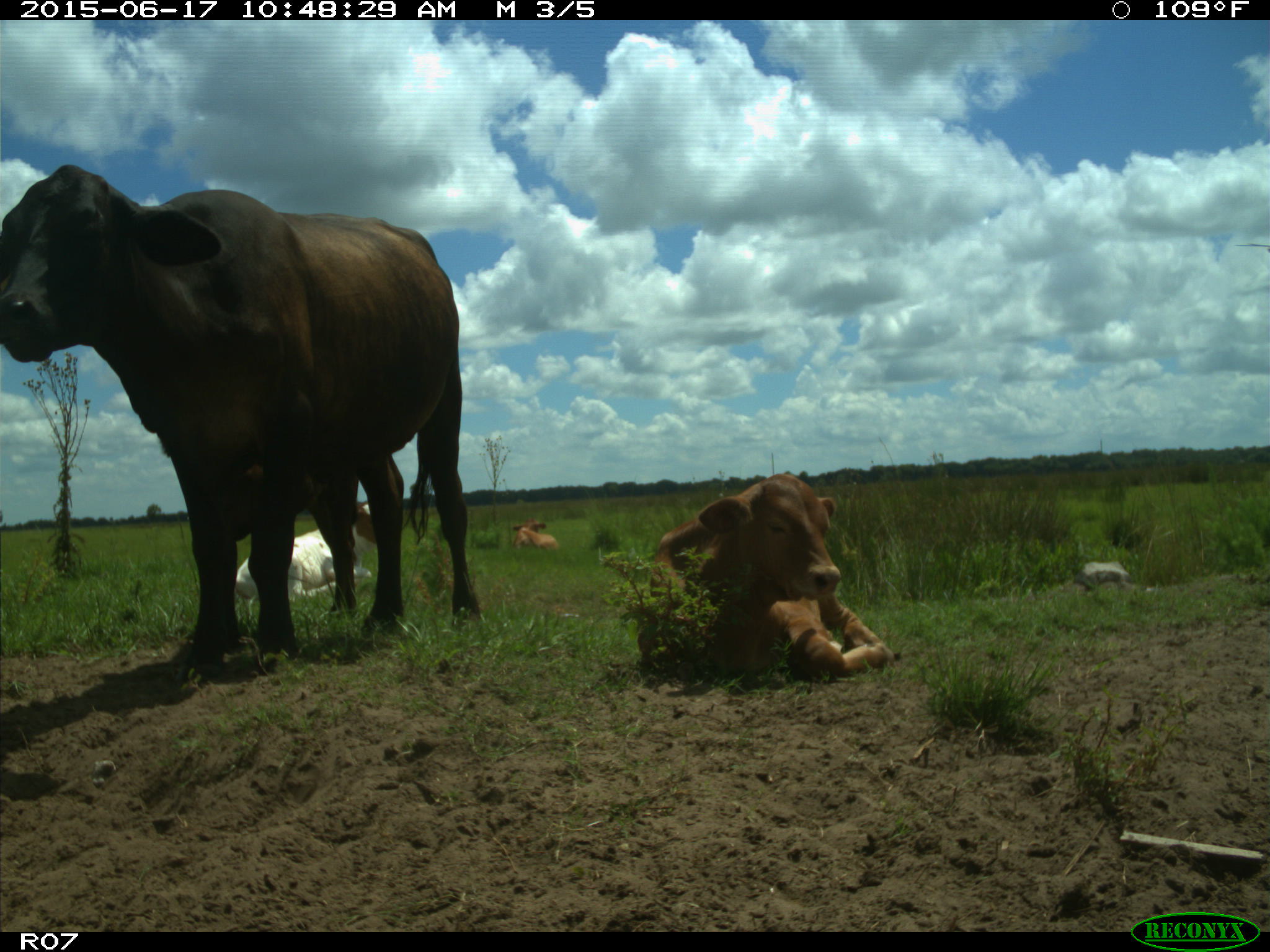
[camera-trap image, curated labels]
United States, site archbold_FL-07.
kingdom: Animalia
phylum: Chordata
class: Mammalia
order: Artiodactyla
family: Bovidae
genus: Bos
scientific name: Bos taurus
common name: domestic cow